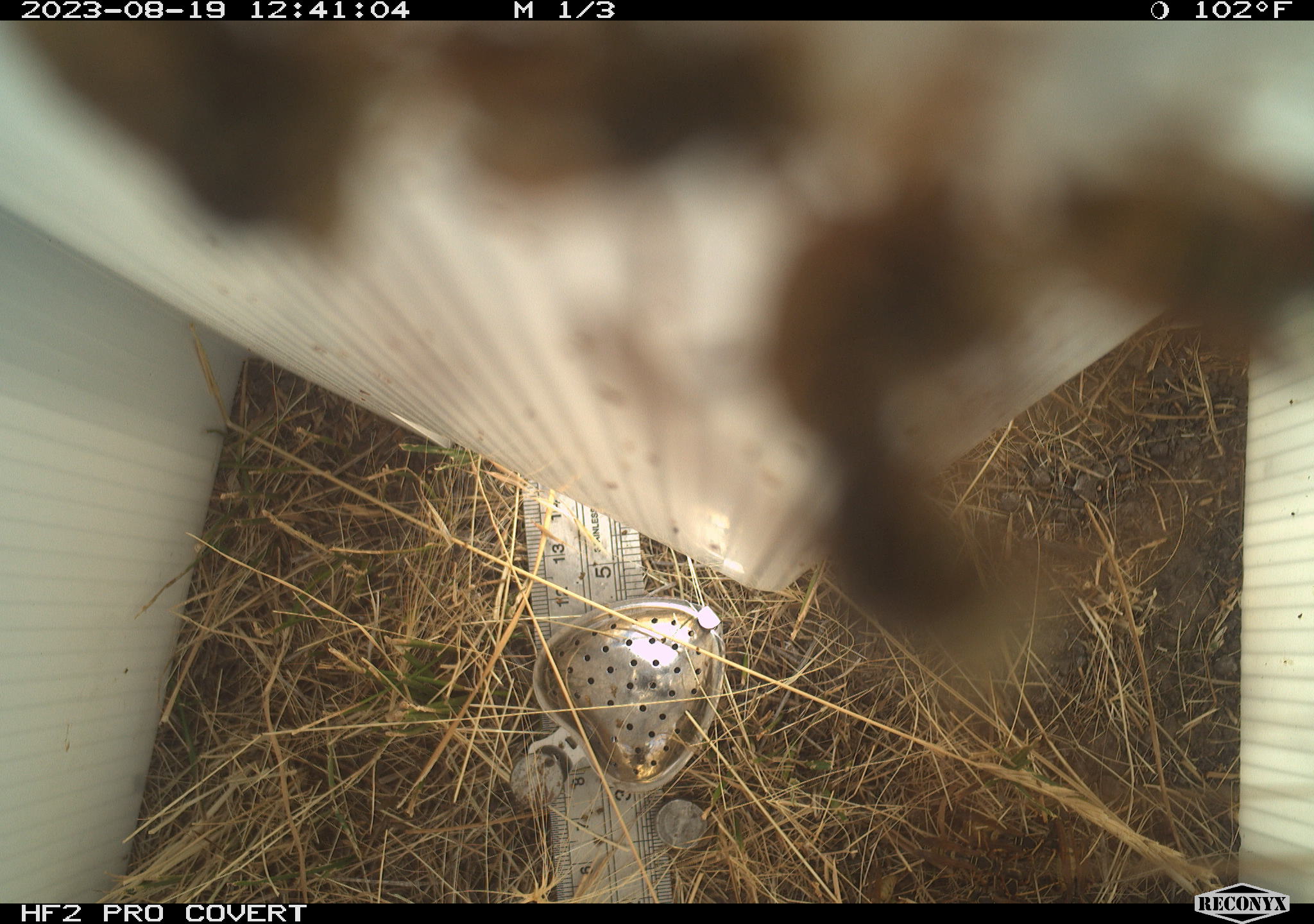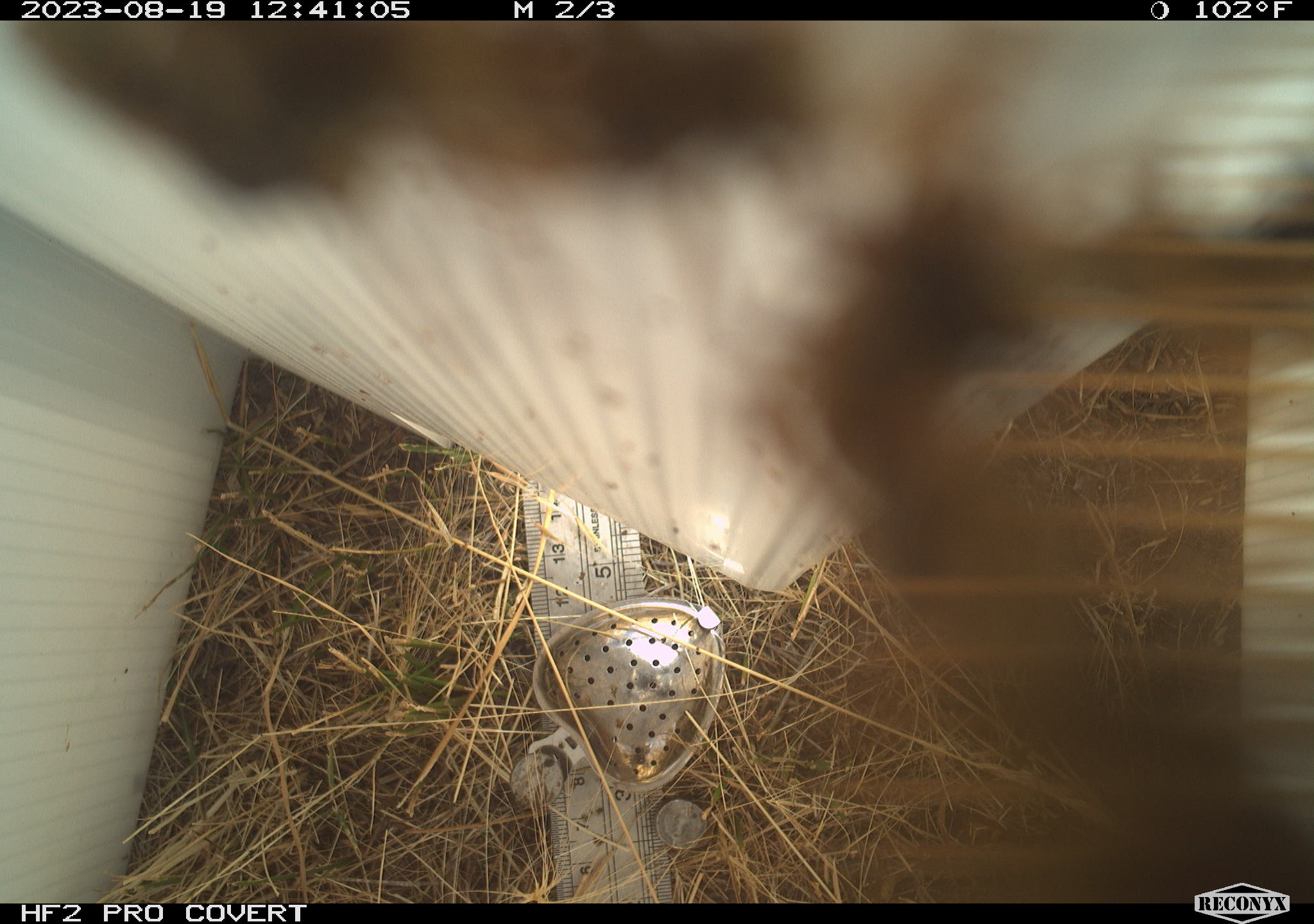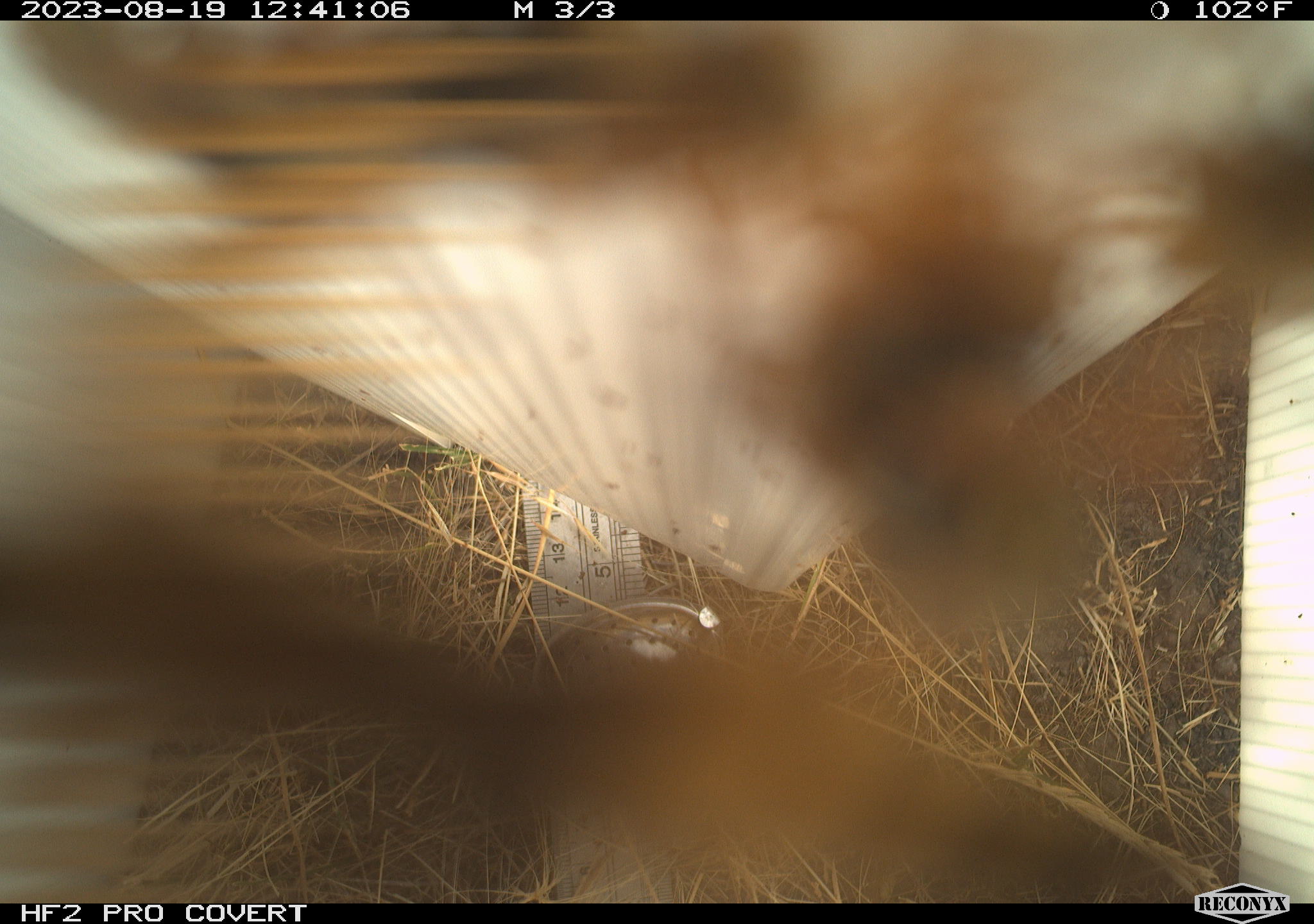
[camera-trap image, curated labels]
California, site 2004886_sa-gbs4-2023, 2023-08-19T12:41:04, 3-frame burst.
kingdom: Animalia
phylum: Arthropoda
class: Insecta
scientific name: Insecta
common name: insect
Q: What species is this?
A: Insect (Insecta).